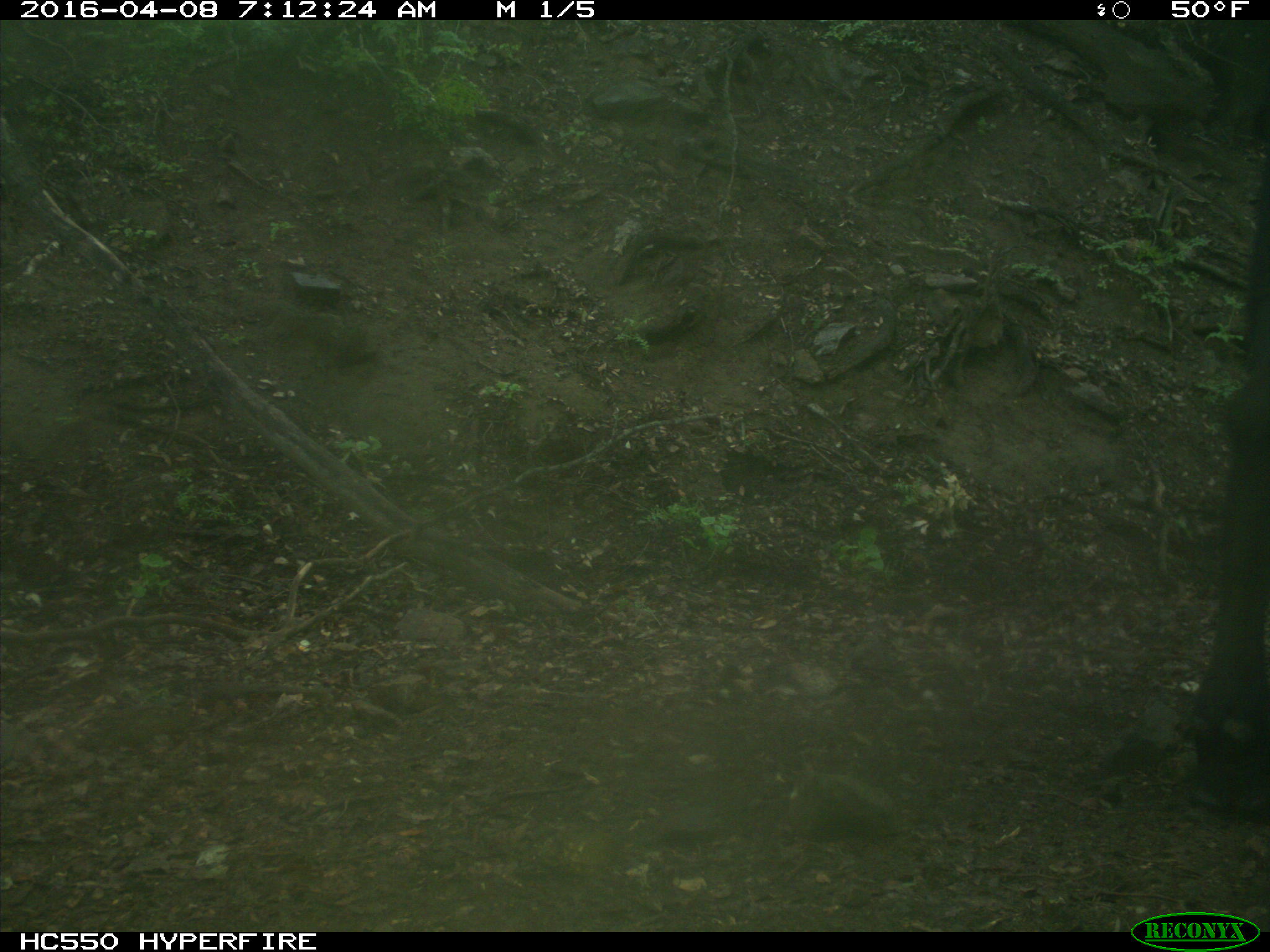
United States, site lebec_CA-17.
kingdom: Animalia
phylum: Chordata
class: Mammalia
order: Artiodactyla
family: Bovidae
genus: Bos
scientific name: Bos taurus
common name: domestic cow